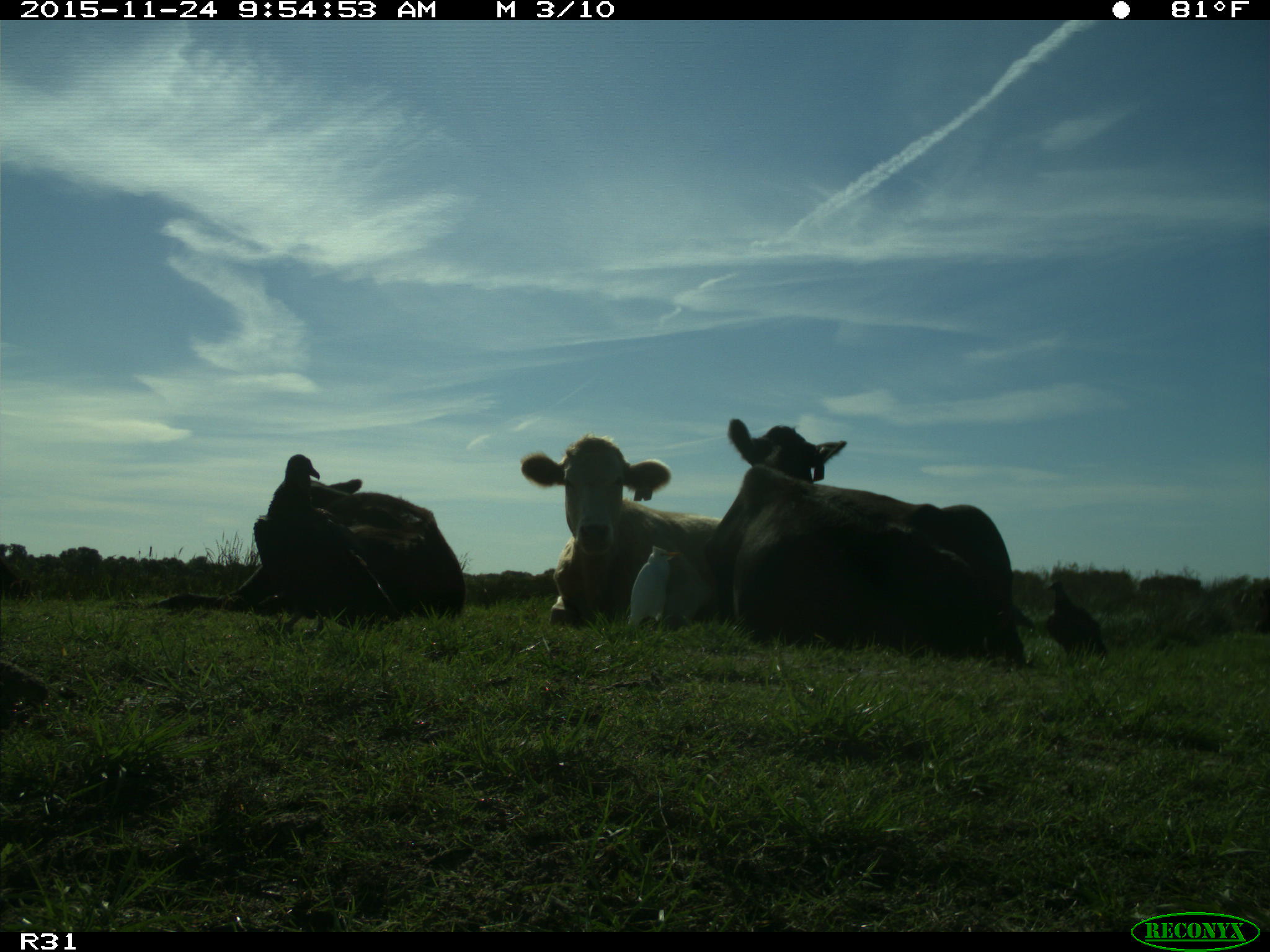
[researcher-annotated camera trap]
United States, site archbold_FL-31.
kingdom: Animalia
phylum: Chordata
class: Mammalia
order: Artiodactyla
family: Bovidae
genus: Bos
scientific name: Bos taurus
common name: domestic cow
Bos taurus (domestic cow).